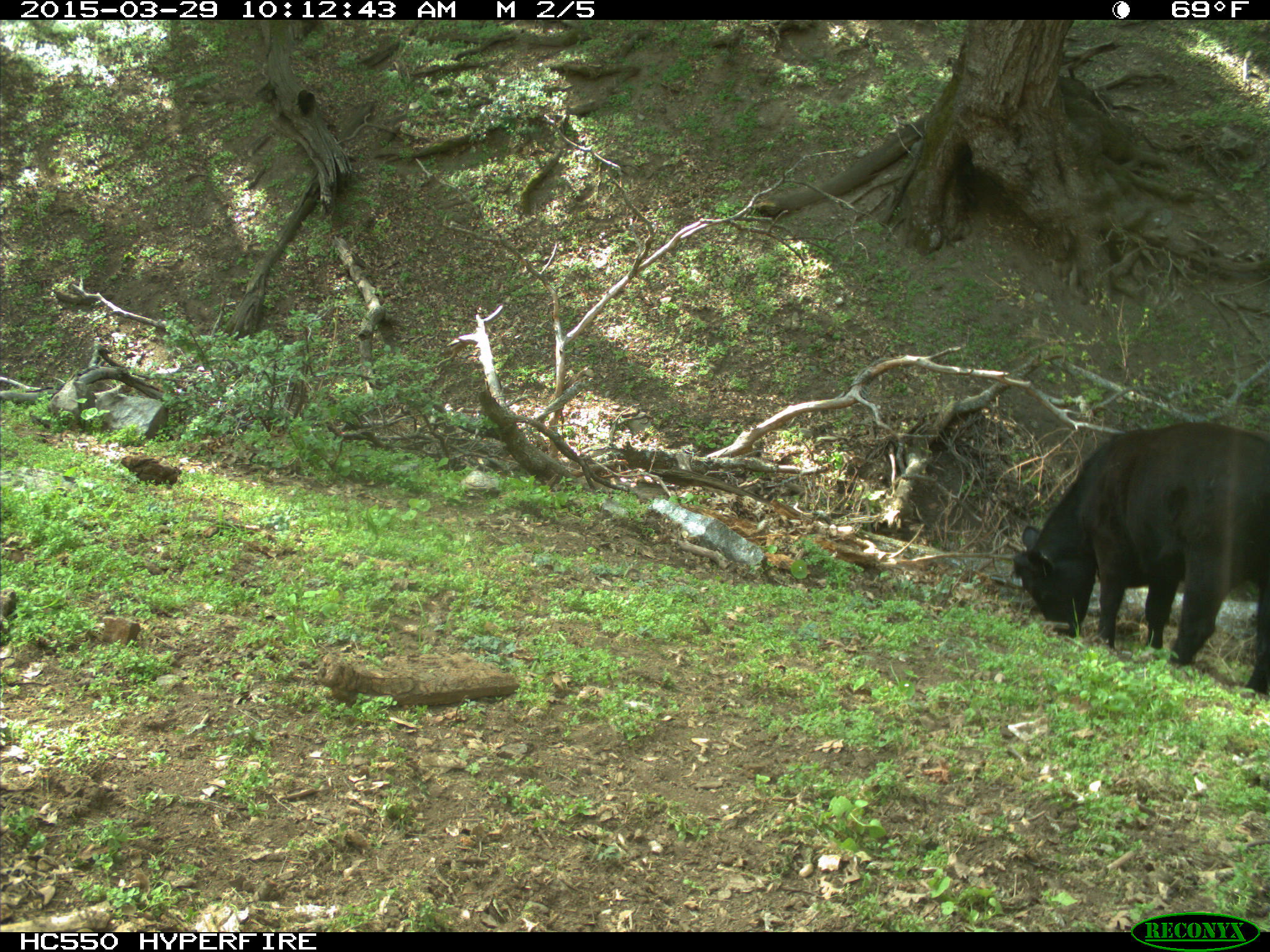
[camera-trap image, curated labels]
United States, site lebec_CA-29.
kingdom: Animalia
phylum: Chordata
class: Mammalia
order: Artiodactyla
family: Bovidae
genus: Bos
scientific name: Bos taurus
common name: domestic cow